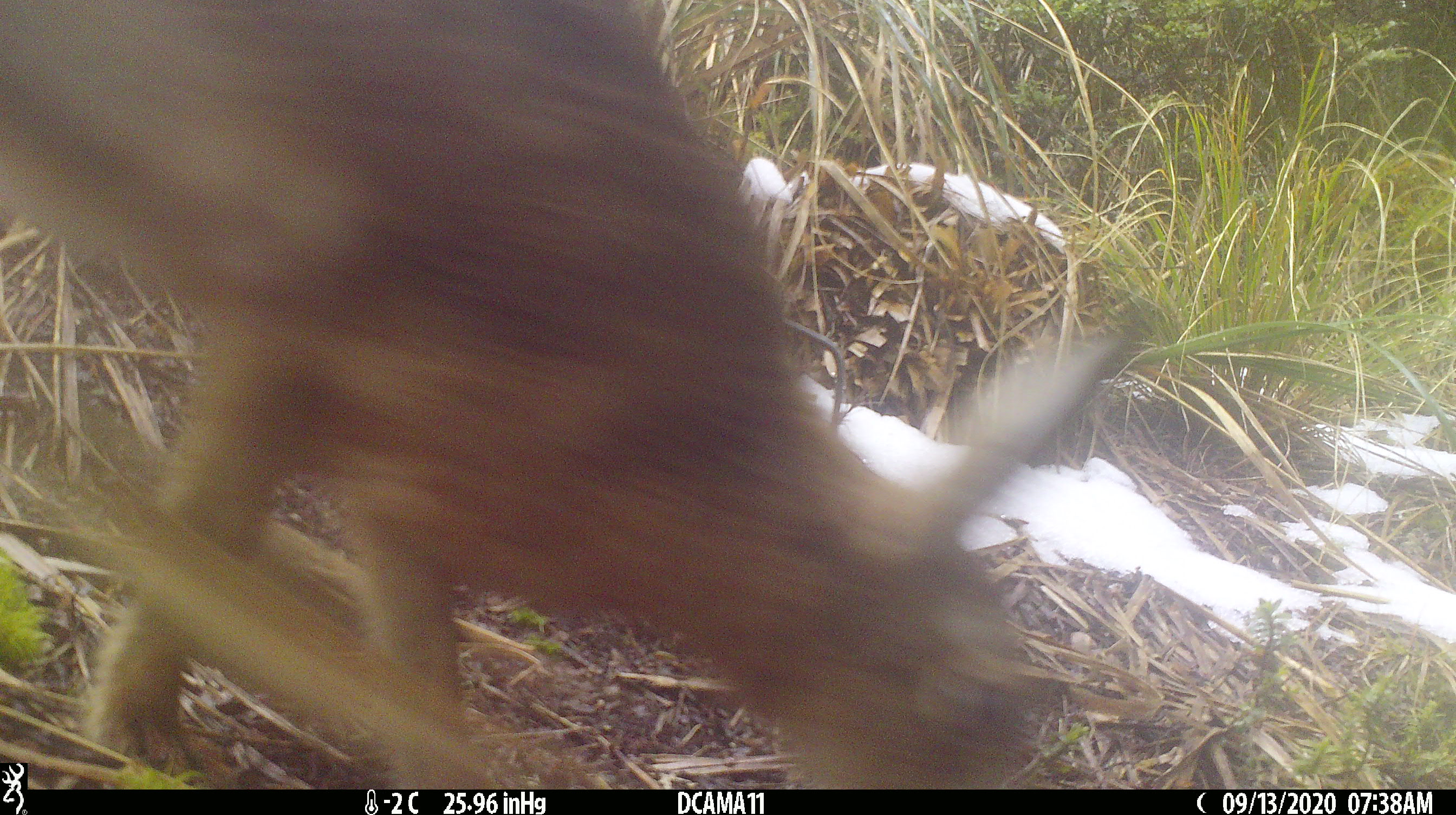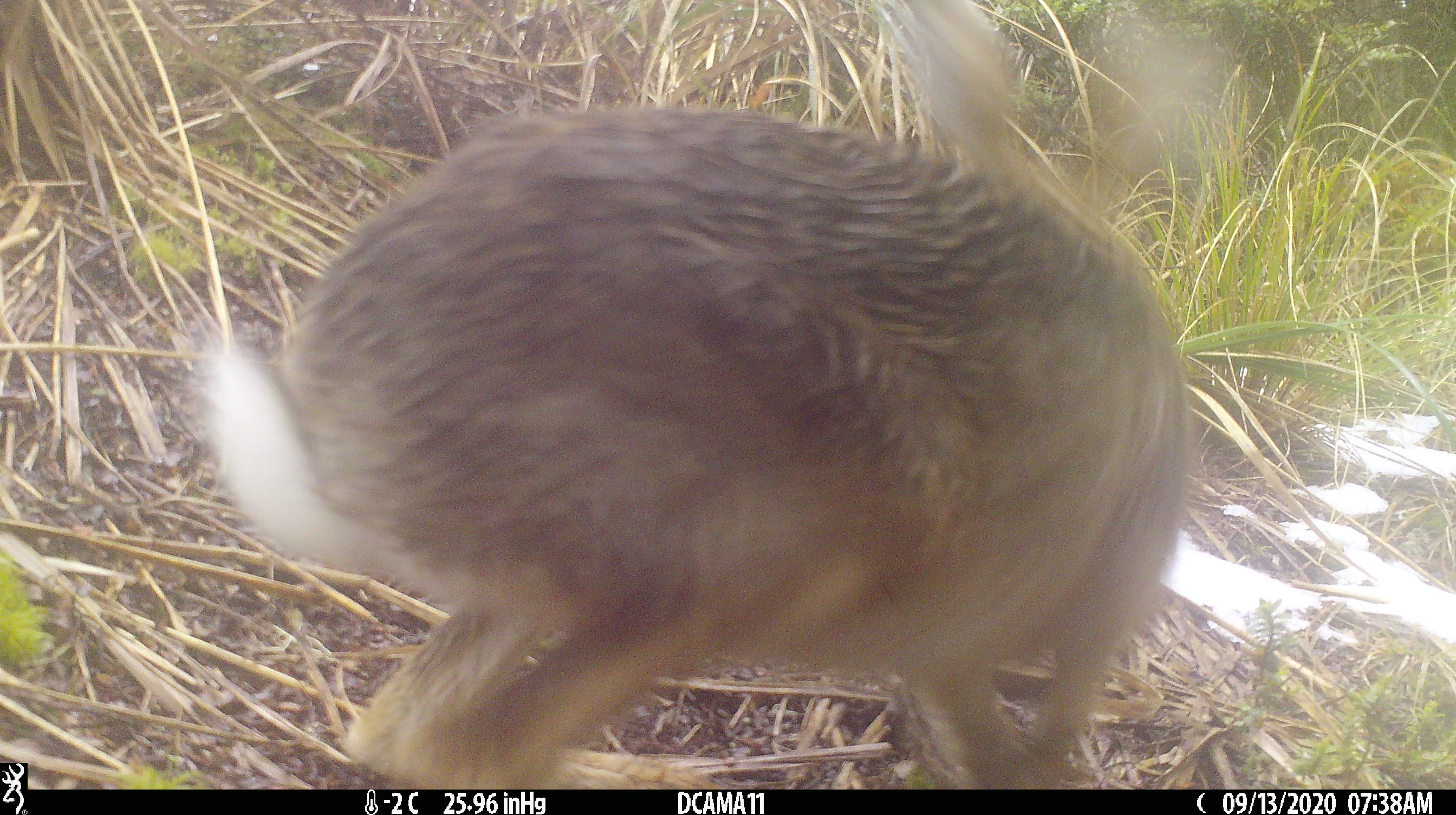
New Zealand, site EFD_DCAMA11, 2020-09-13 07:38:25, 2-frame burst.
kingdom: Animalia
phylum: Chordata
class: Mammalia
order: Lagomorpha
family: Leporidae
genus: Lepus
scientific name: Lepus europaeus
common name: brown hare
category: hare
Hare (brown hare) (Lepus europaeus).